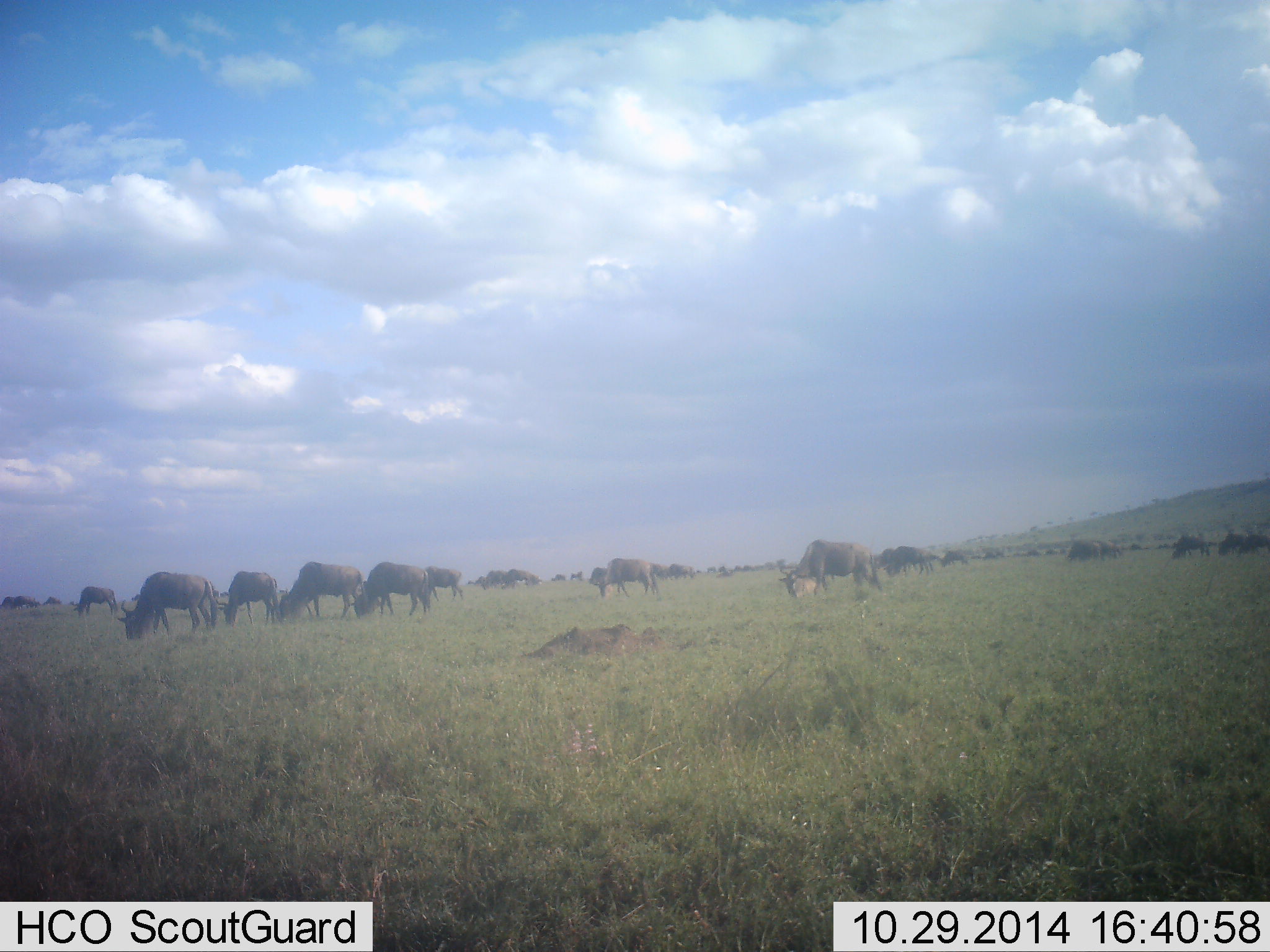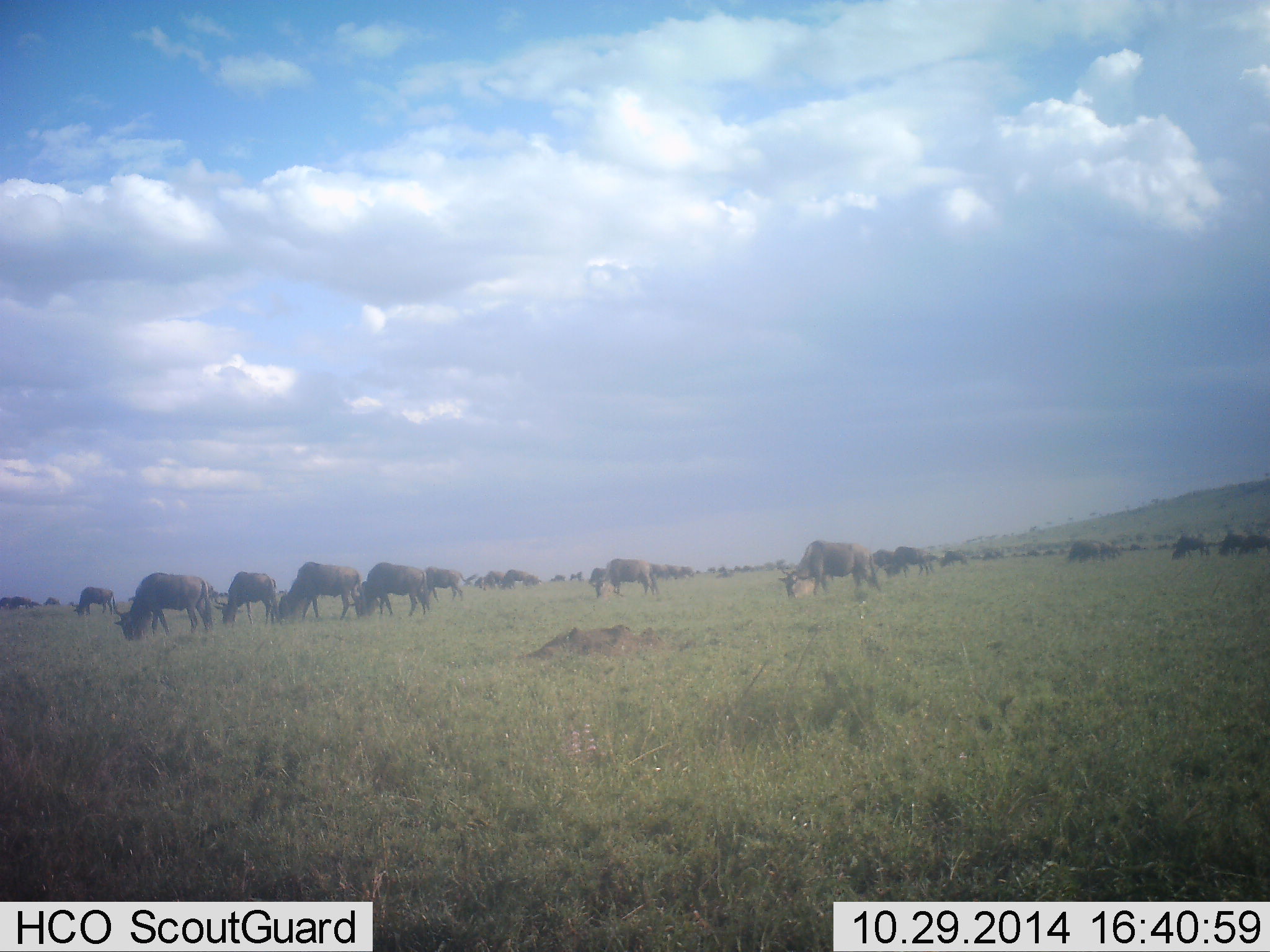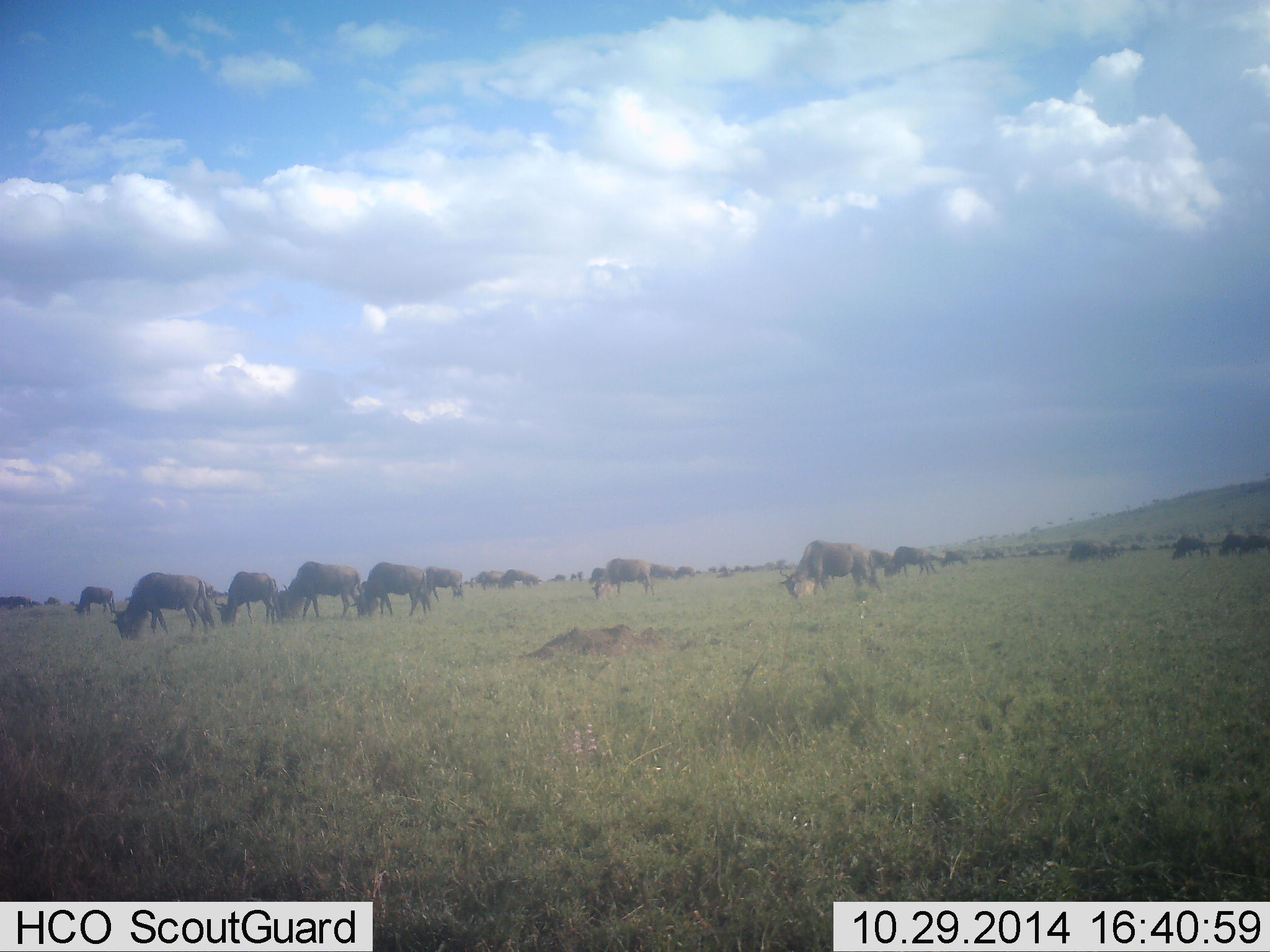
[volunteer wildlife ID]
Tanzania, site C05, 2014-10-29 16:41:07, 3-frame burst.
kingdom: Animalia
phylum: Chordata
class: Mammalia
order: Artiodactyla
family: Bovidae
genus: Connochaetes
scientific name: Connochaetes taurinus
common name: blue wildebeest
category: wildebeest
Wildebeest (blue wildebeest) (Connochaetes taurinus), count 11-50. Behavior (volunteer vote fractions): standing 40%, resting 0%, moving 0%, interacting 10%. Young present (vote fraction): 0%. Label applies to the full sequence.